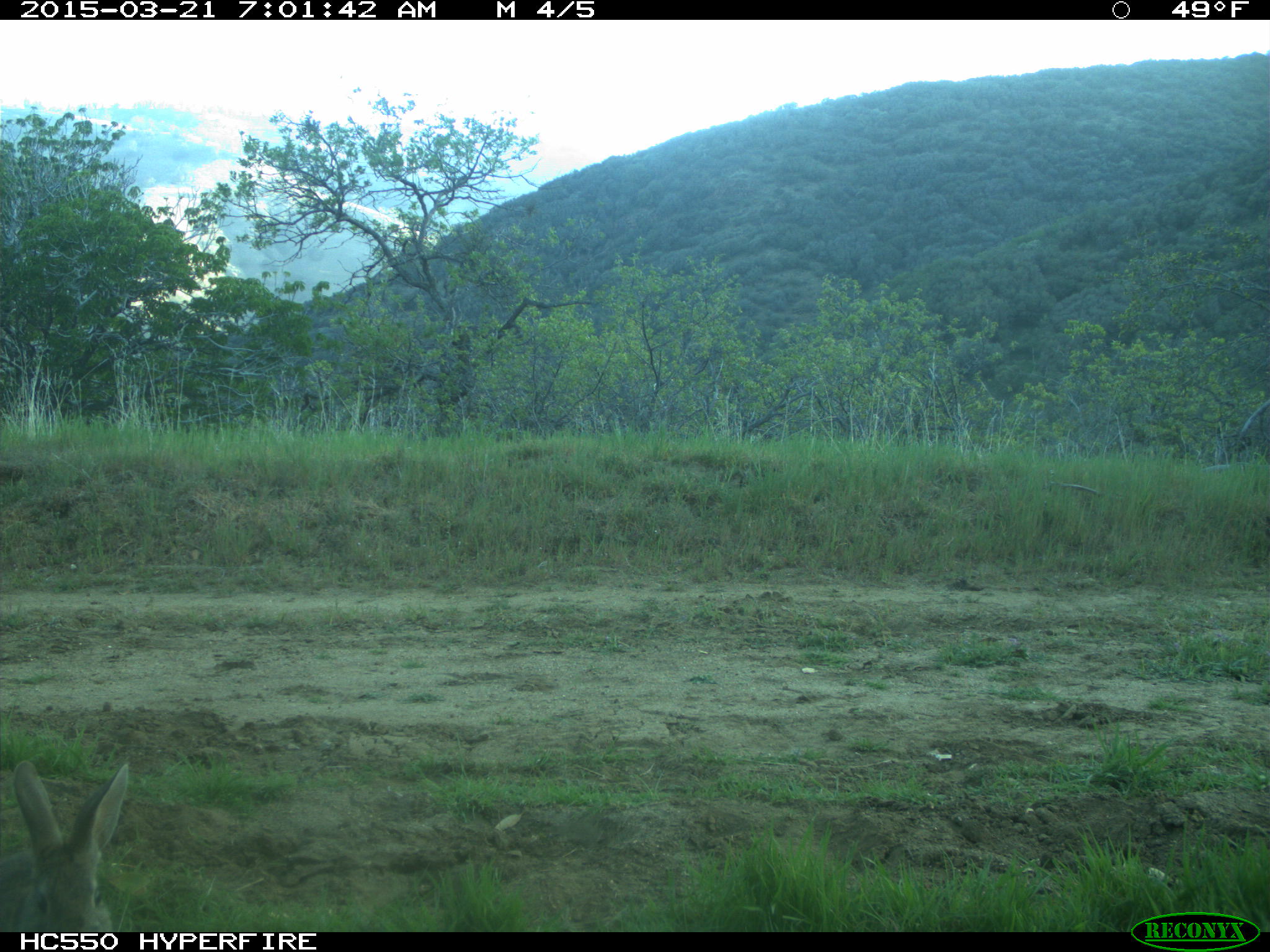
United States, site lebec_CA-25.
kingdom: Animalia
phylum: Chordata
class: Mammalia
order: Lagomorpha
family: Leporidae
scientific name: Leporidae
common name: rabbits and hares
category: unidentified rabbit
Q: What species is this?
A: Unidentified rabbit (rabbits and hares) (Leporidae).